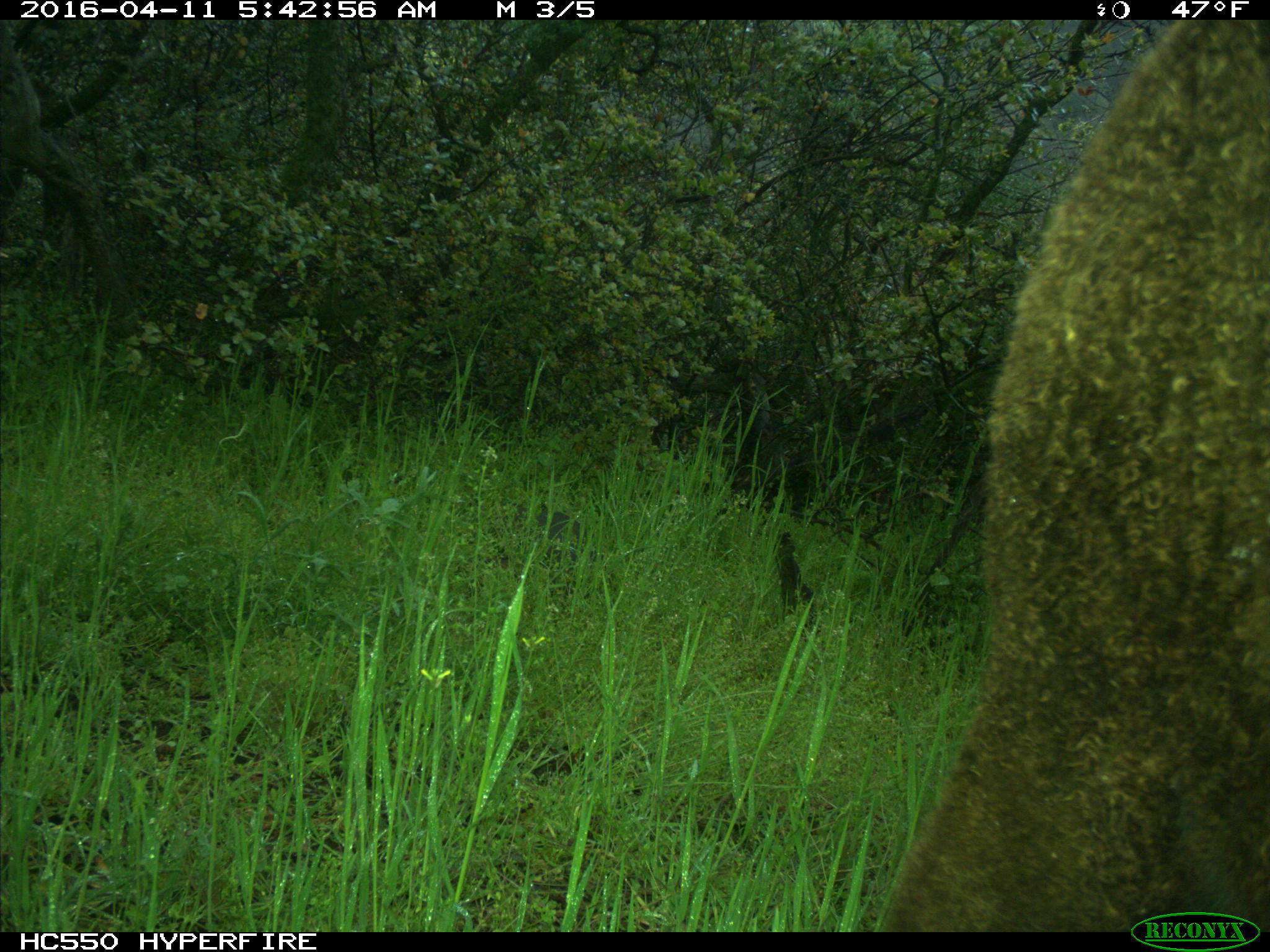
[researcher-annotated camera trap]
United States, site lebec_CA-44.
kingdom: Animalia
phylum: Chordata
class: Mammalia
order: Artiodactyla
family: Bovidae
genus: Bos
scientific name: Bos taurus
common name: domestic cow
Bos taurus (domestic cow).